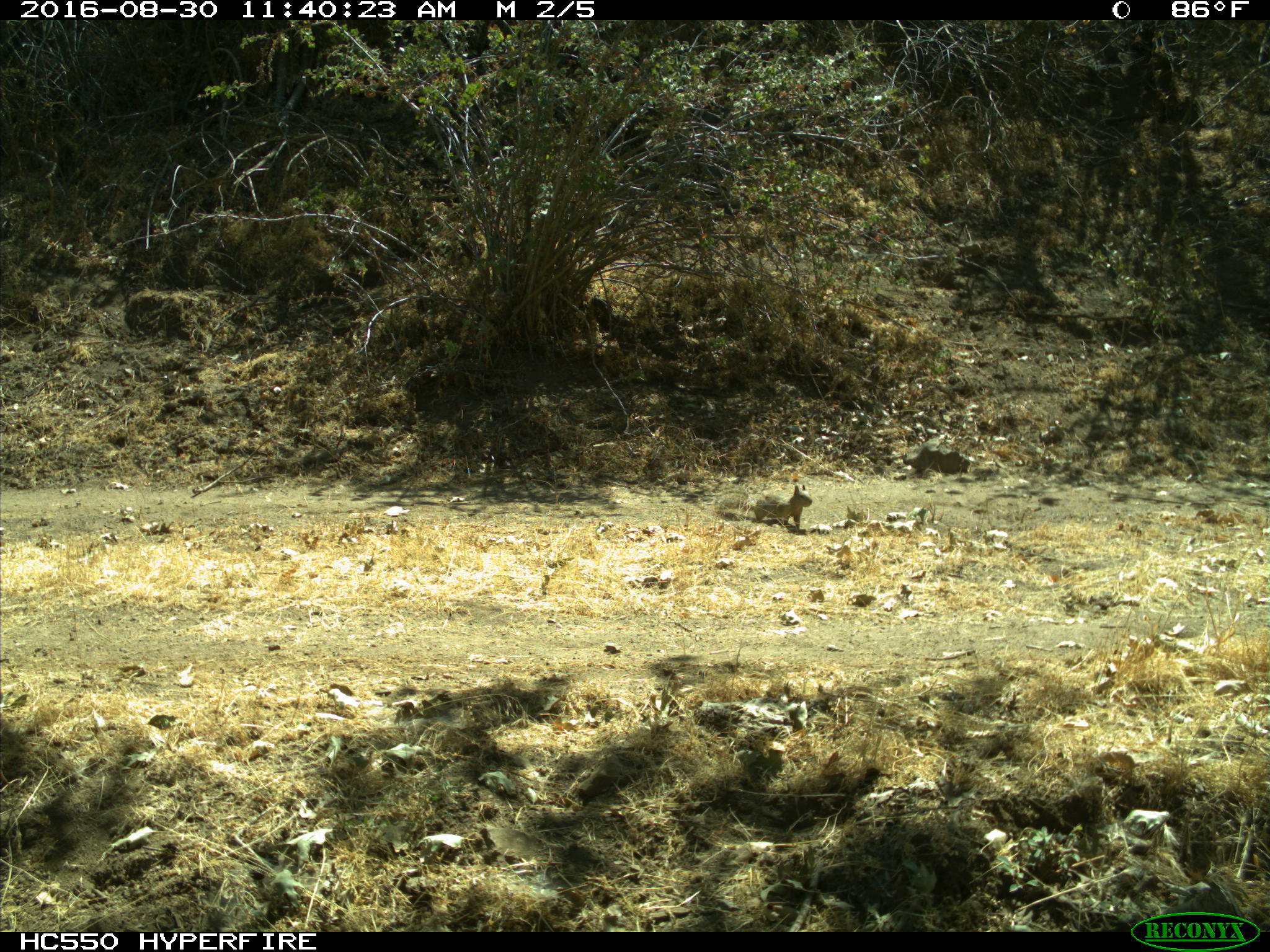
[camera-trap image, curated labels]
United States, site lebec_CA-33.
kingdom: Animalia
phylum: Chordata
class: Mammalia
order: Rodentia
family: Sciuridae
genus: Otospermophilus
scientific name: Otospermophilus beecheyi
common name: california ground squirrel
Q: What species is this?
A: Otospermophilus beecheyi (california ground squirrel).